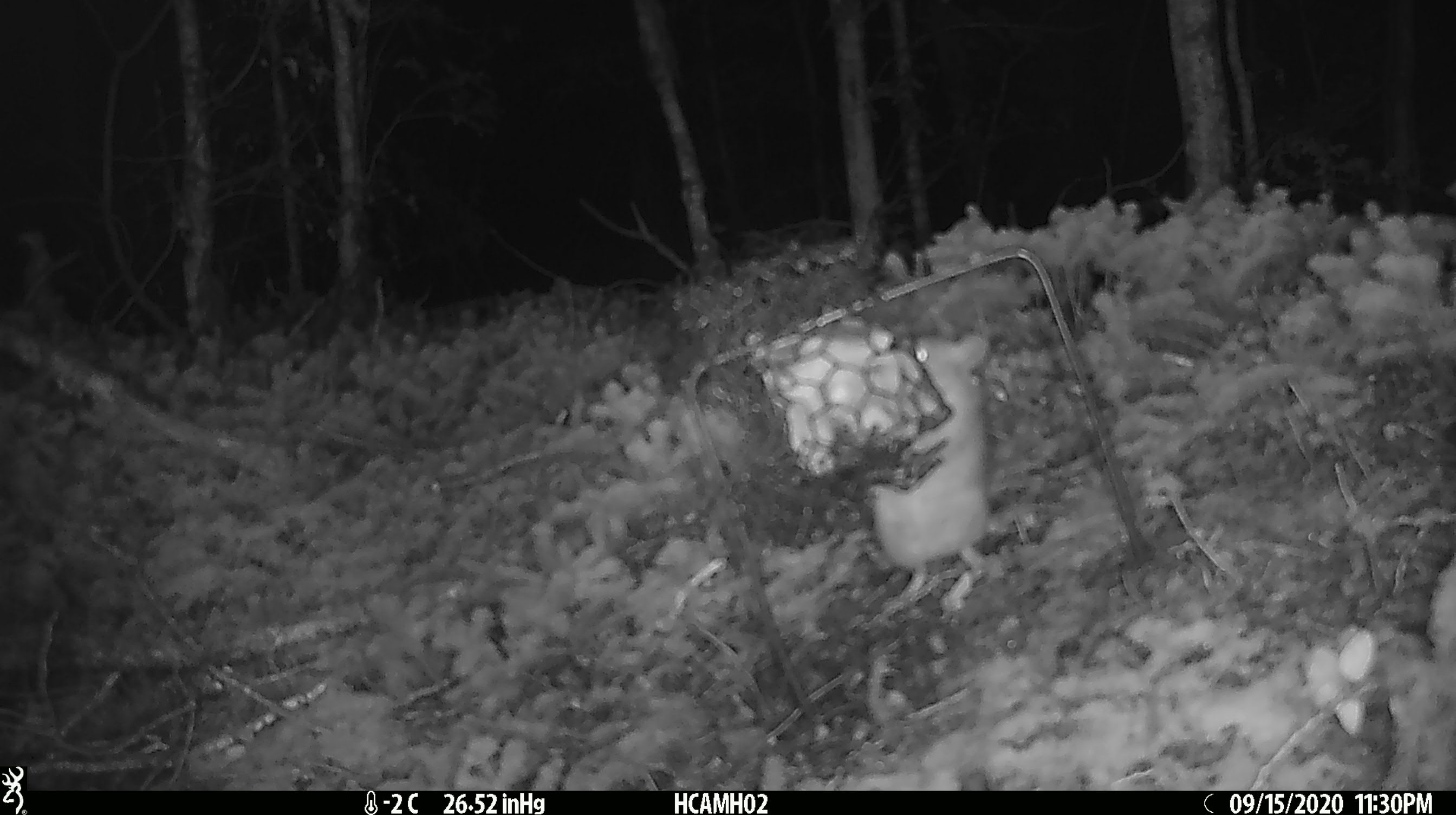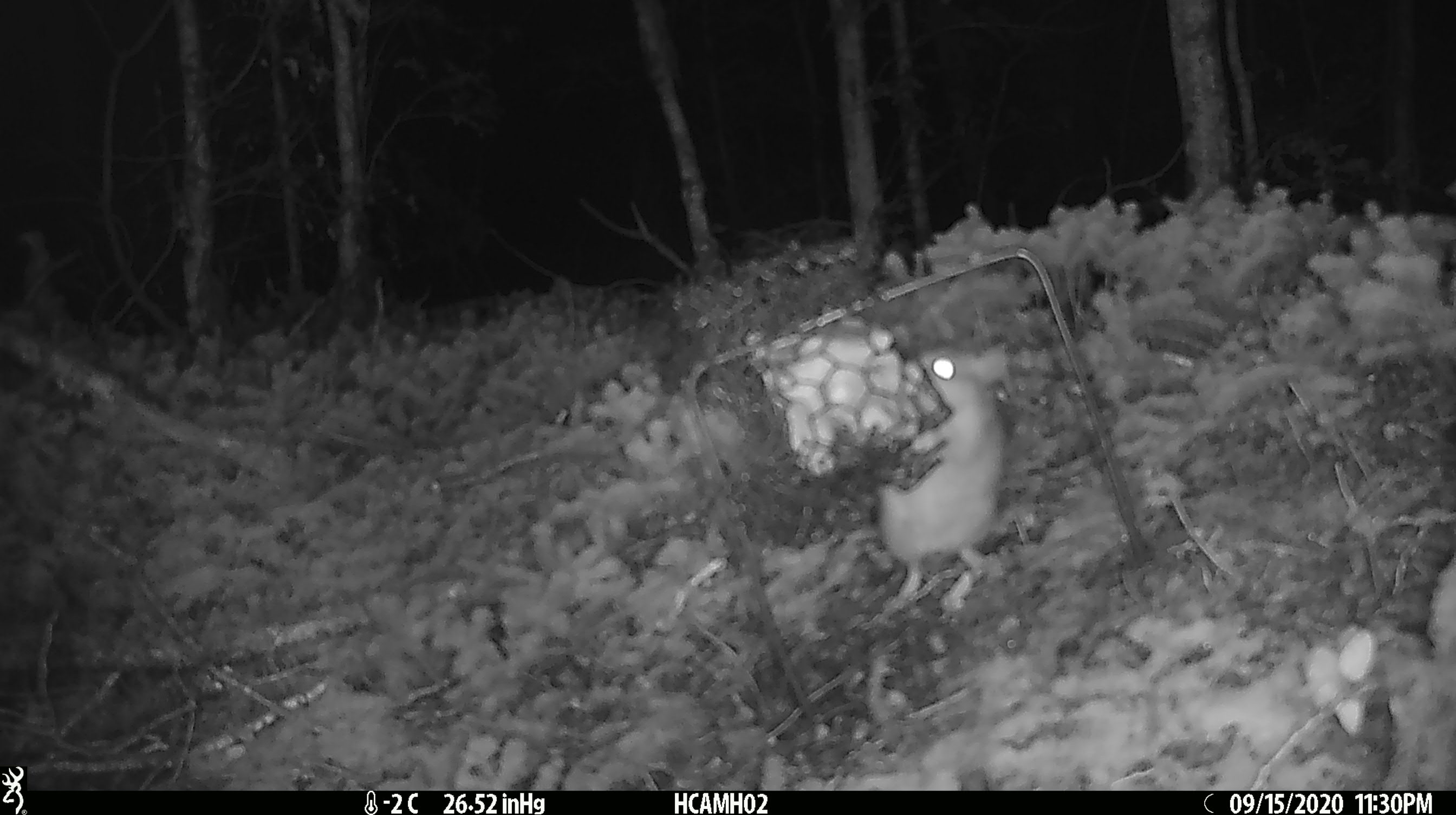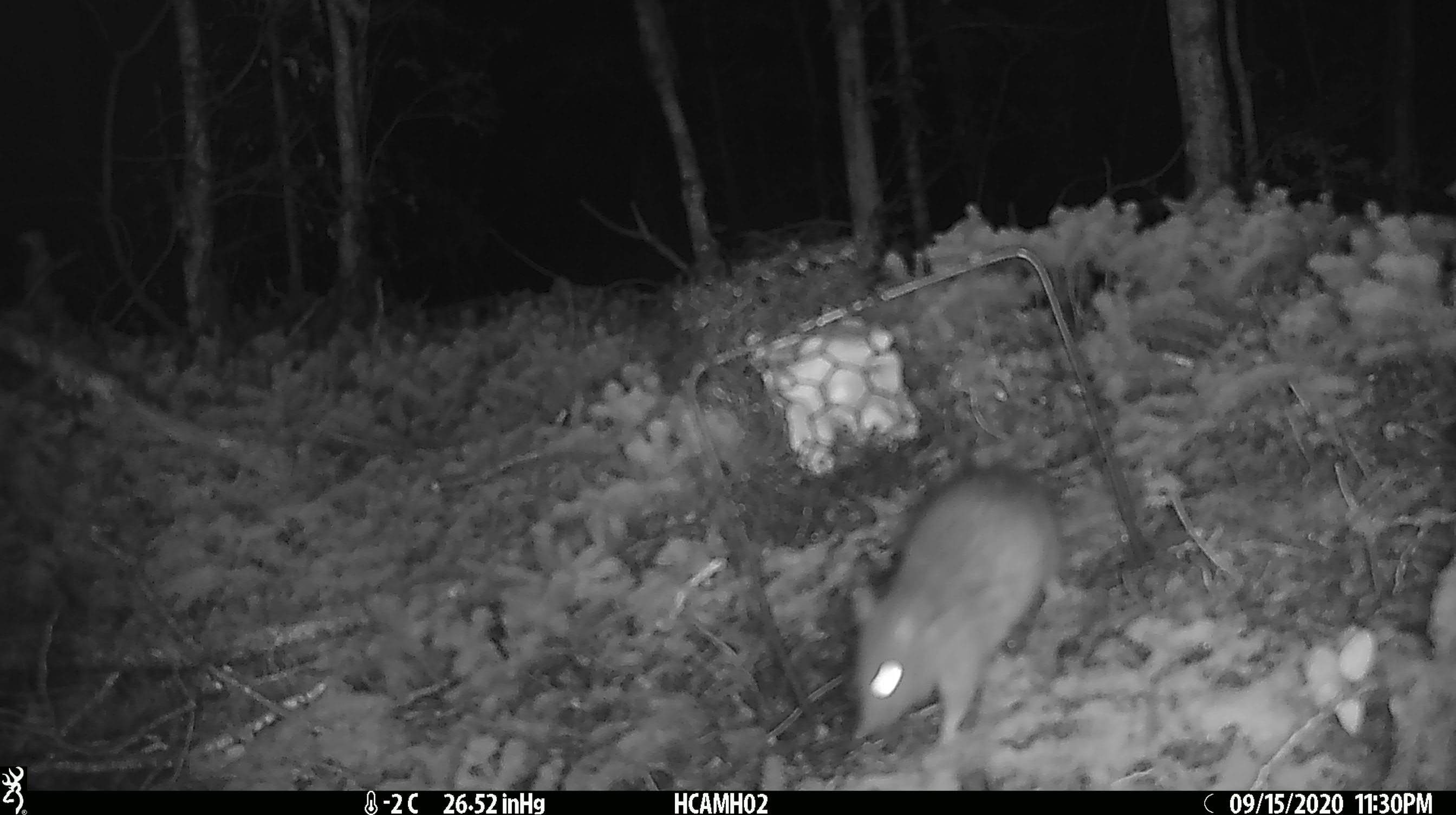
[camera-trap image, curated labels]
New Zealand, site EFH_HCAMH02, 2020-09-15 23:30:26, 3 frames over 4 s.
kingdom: Animalia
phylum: Chordata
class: Mammalia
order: Rodentia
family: Muridae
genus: Rattus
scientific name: Rattus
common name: rat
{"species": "rat (Rattus)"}